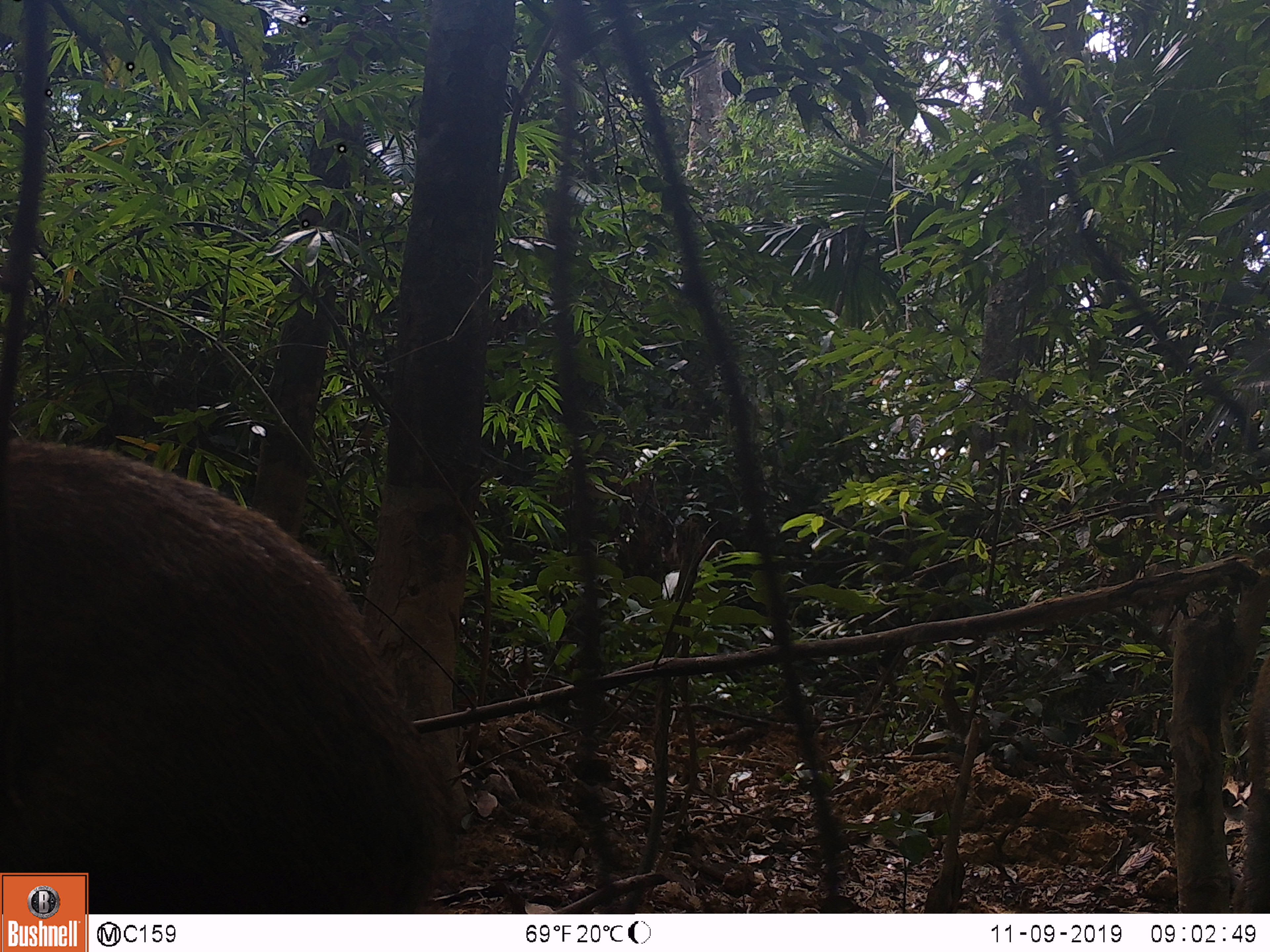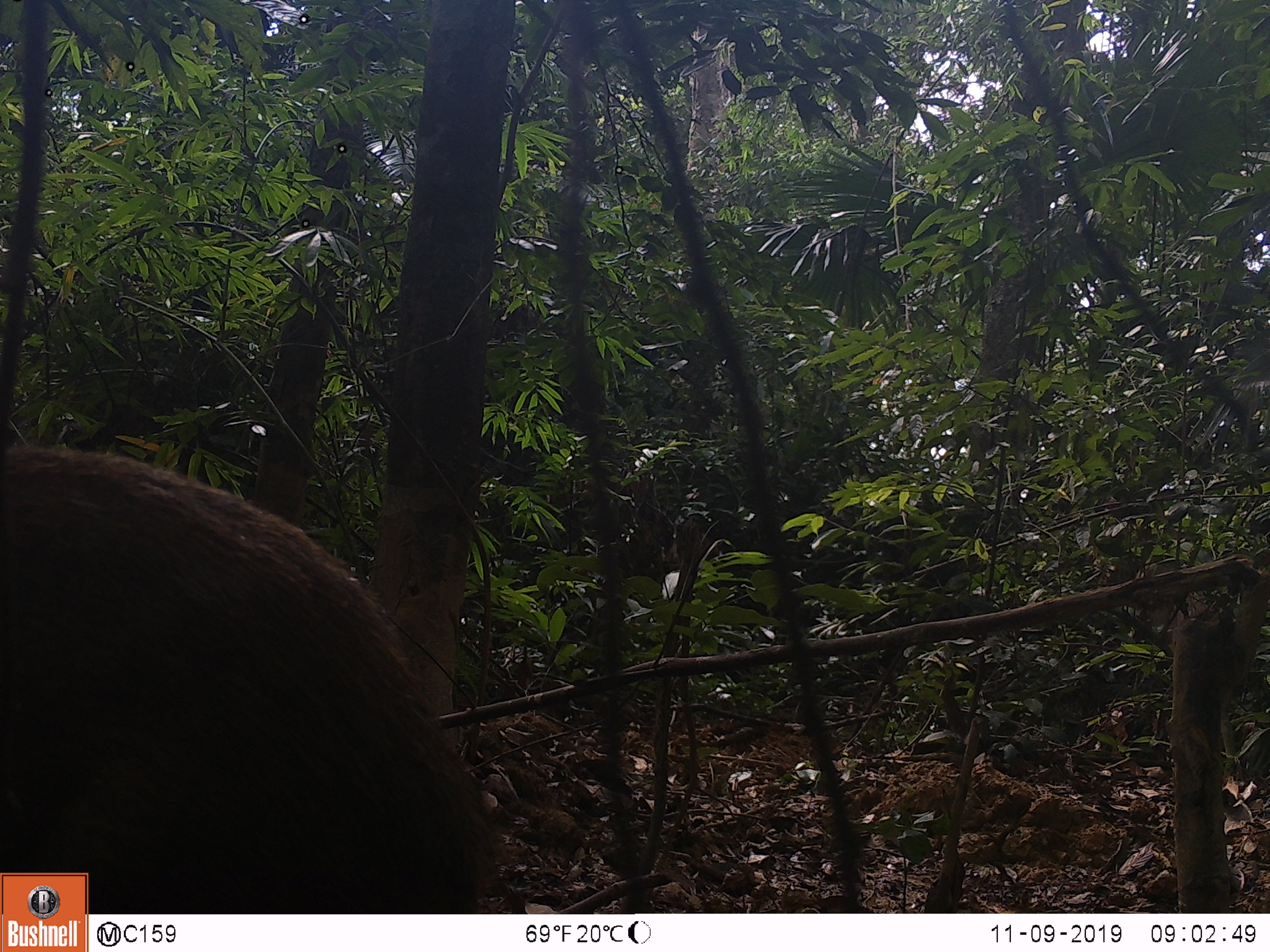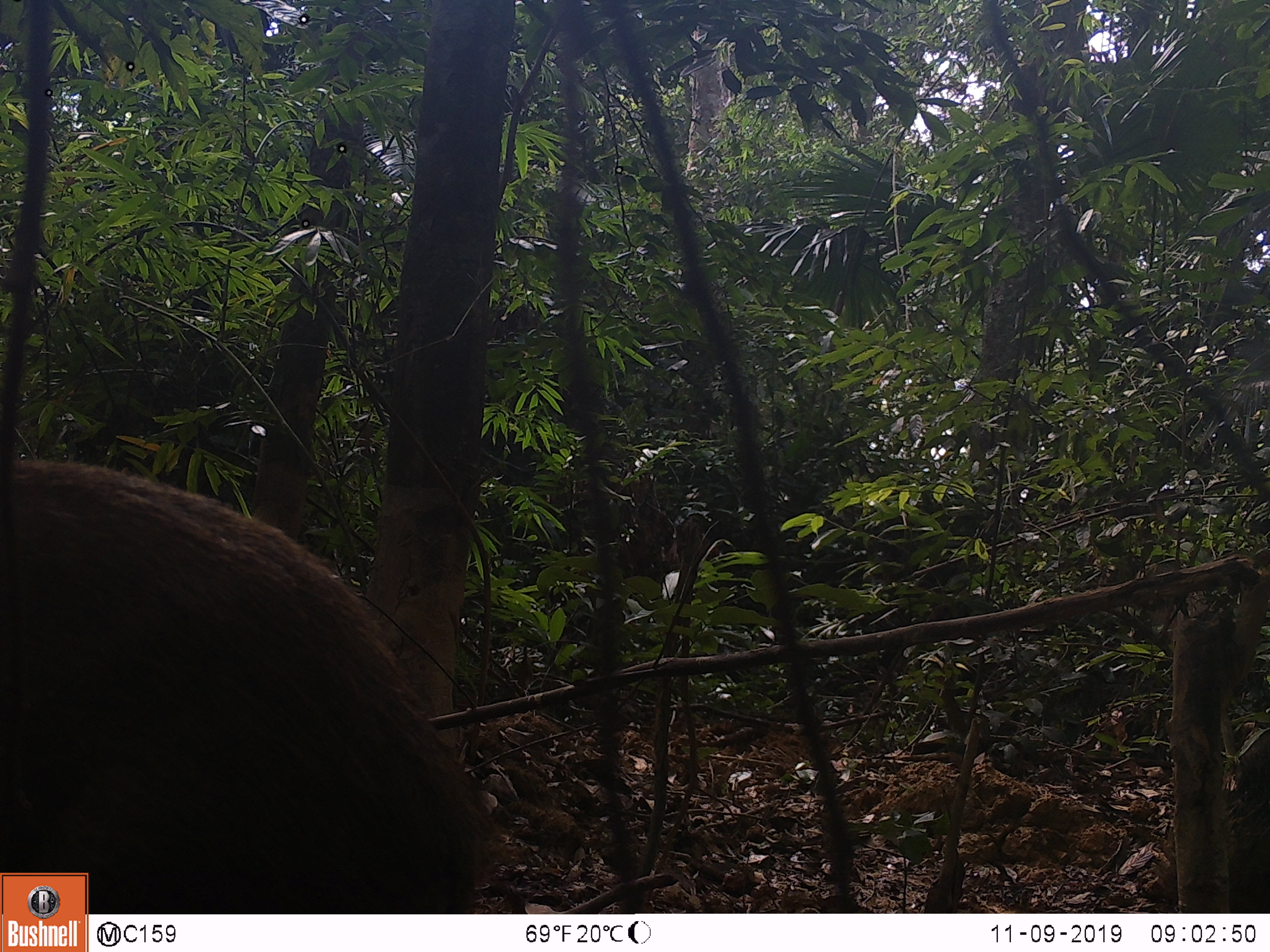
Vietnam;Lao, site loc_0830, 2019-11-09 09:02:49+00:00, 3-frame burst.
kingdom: Animalia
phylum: Chordata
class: Mammalia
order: Artiodactyla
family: Suidae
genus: Sus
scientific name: Sus scrofa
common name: eurasian wild pig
Eurasian wild pig (Sus scrofa). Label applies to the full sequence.